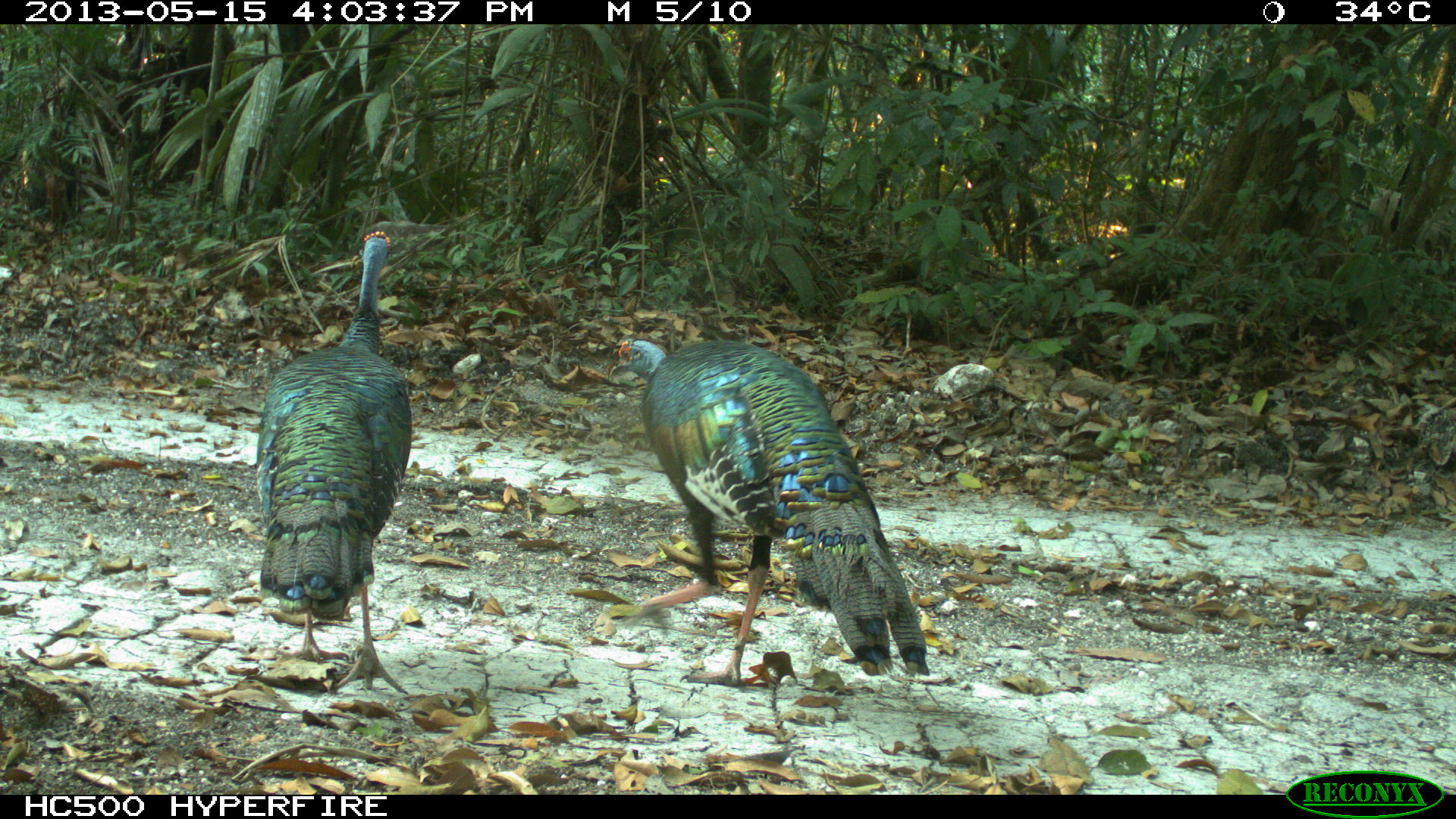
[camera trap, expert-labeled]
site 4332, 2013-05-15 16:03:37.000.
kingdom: Animalia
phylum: Chordata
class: Aves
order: Galliformes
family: Phasianidae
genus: Meleagris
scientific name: Meleagris ocellata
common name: ocellated turkey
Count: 3.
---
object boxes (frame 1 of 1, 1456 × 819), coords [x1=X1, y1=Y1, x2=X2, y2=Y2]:
meleagris ocellata: [x1=604, y1=337, x2=932, y2=687]; [x1=253, y1=229, x2=412, y2=696]